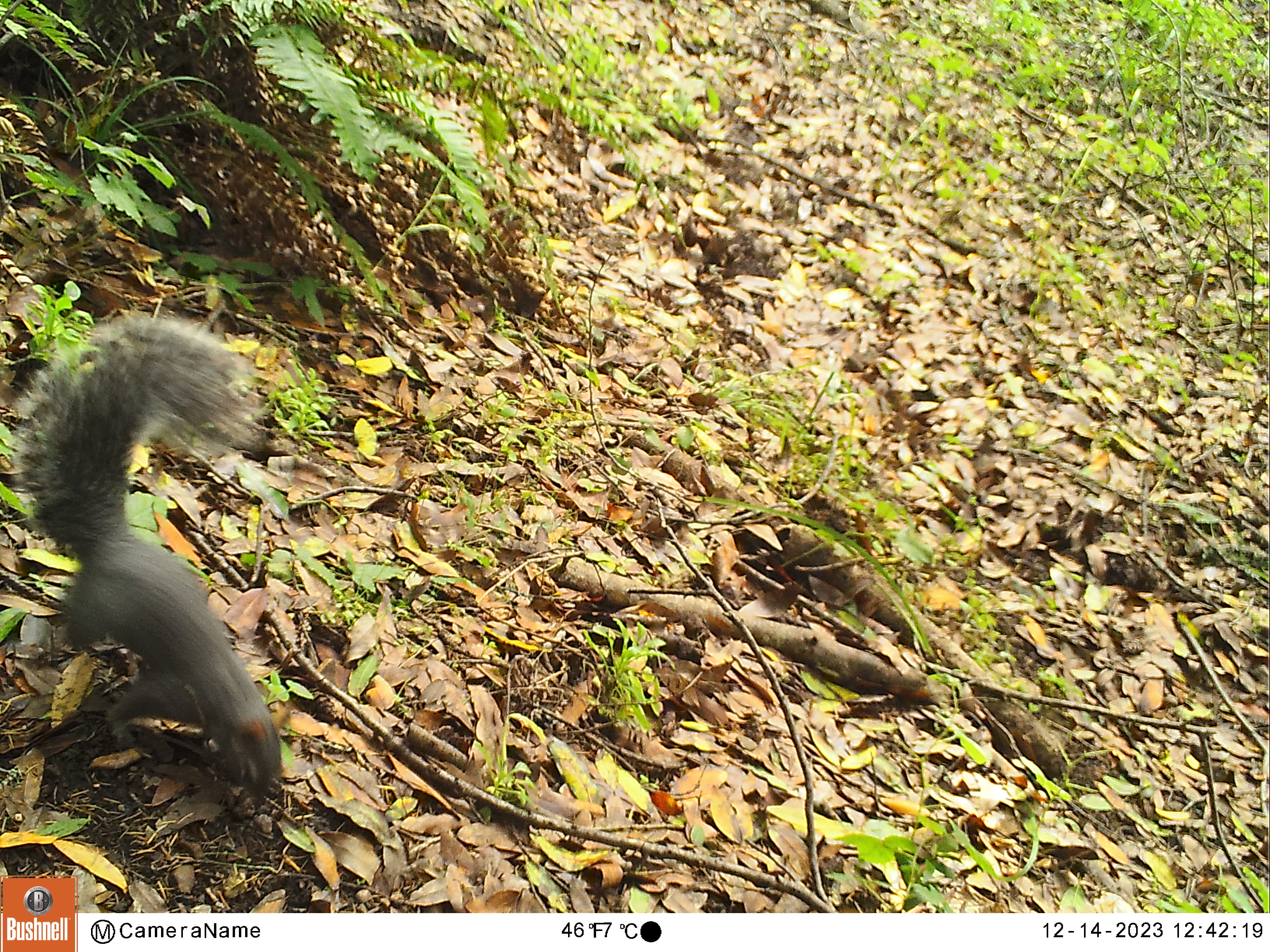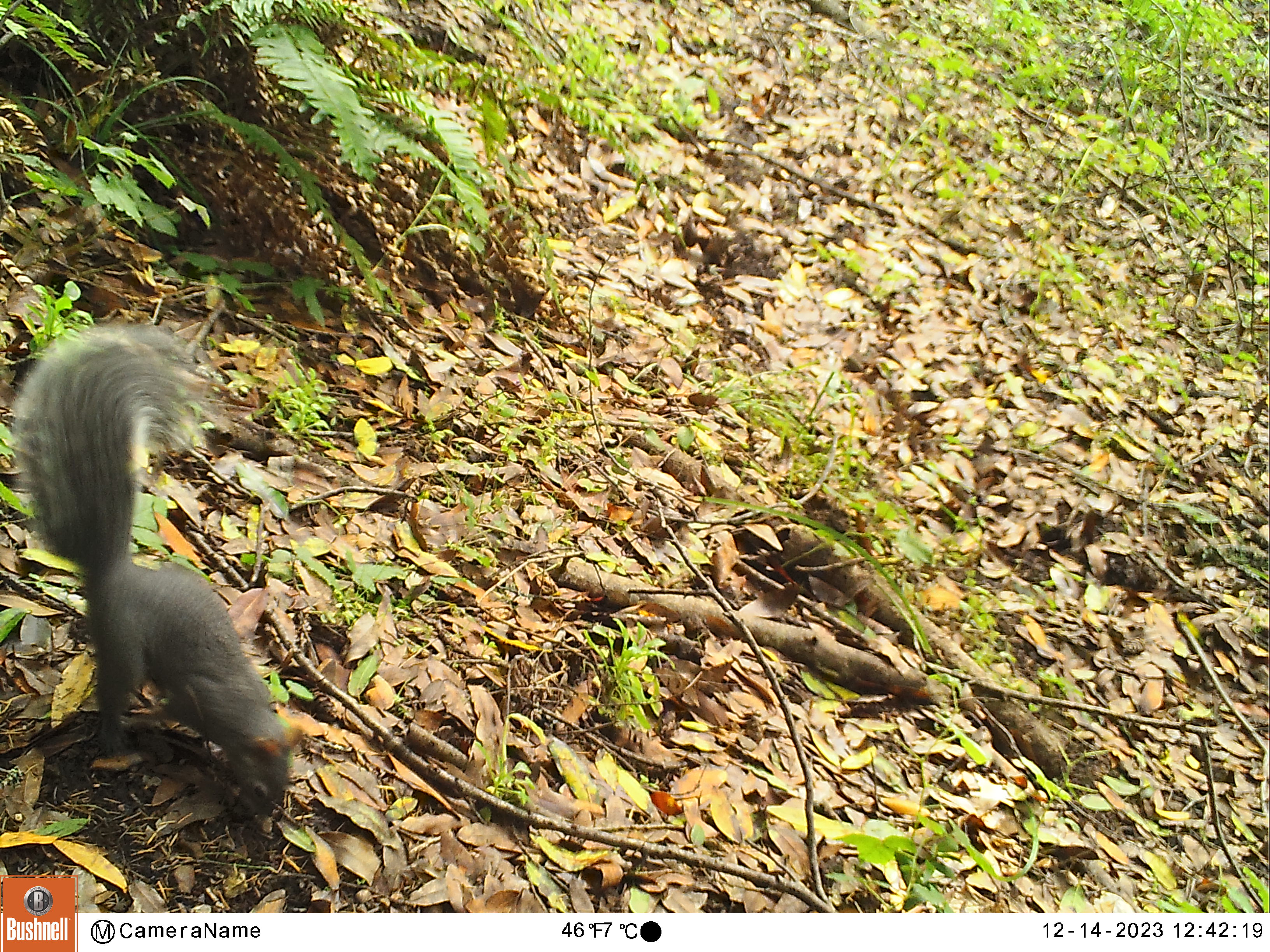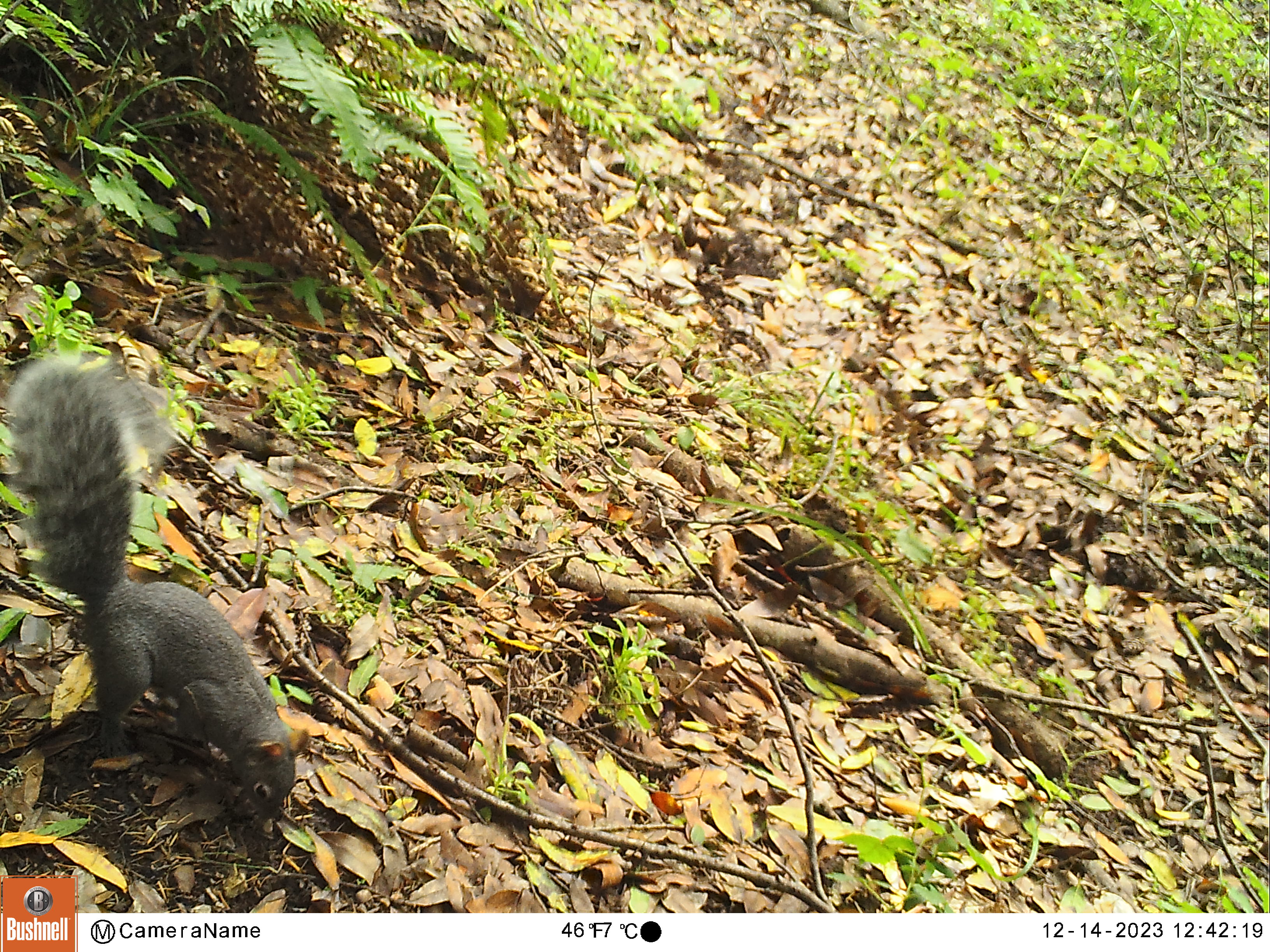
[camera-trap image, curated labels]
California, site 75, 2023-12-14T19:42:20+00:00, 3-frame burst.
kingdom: Animalia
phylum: Chordata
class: Mammalia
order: Rodentia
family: Sciuridae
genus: Sciurus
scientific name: Sciurus griseus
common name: western gray squirrel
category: western grey squirrel